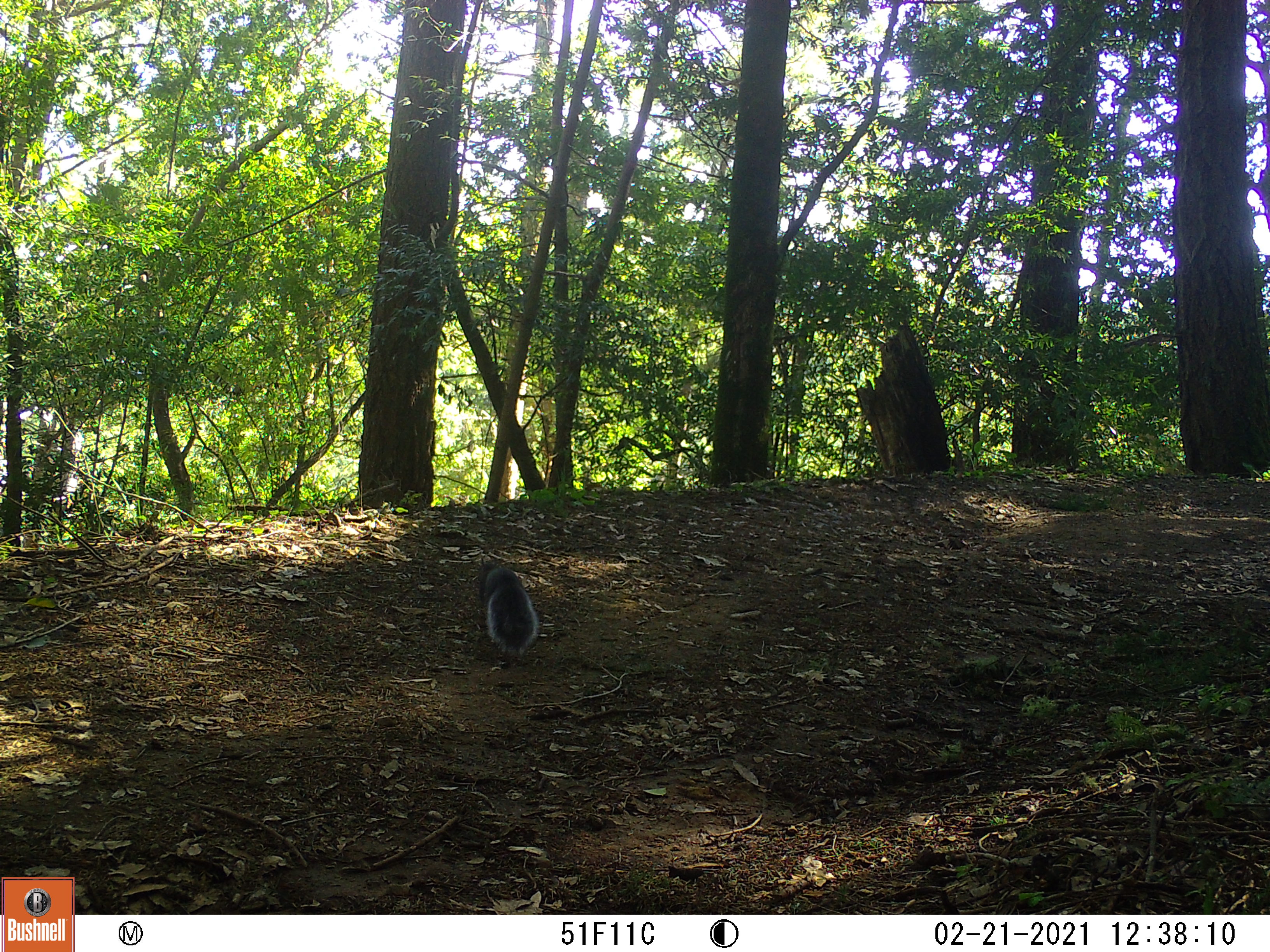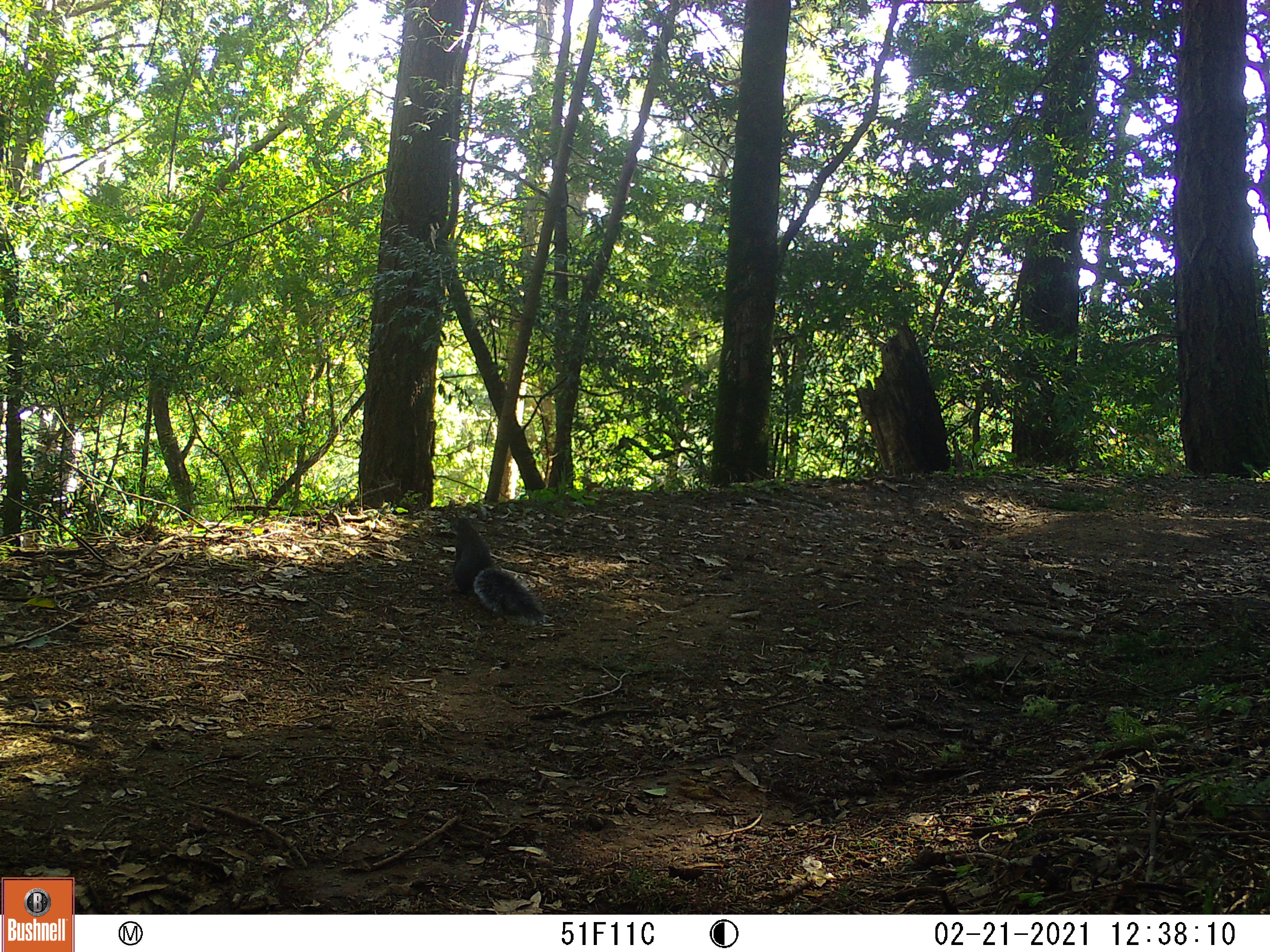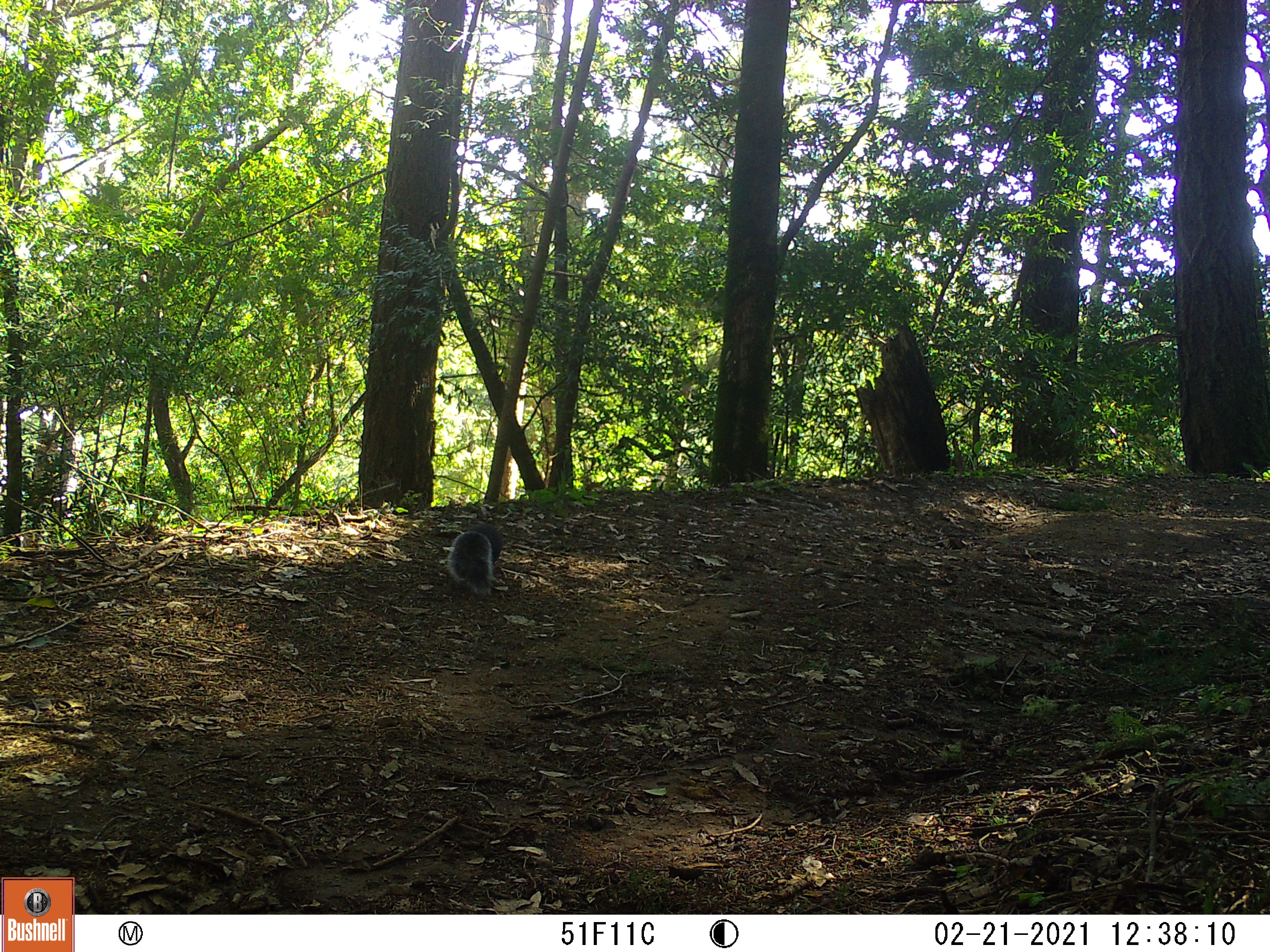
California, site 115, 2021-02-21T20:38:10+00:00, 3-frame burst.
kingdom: Animalia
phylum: Chordata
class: Mammalia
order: Rodentia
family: Sciuridae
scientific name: Sciuridae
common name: squirrel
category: unknown squirrel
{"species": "unknown squirrel (squirrel) (Sciuridae)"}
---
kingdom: Animalia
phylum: Chordata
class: Mammalia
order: Rodentia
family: Sciuridae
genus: Sciurus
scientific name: Sciurus griseus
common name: western gray squirrel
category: western grey squirrel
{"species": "western grey squirrel (western gray squirrel) (Sciurus griseus)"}